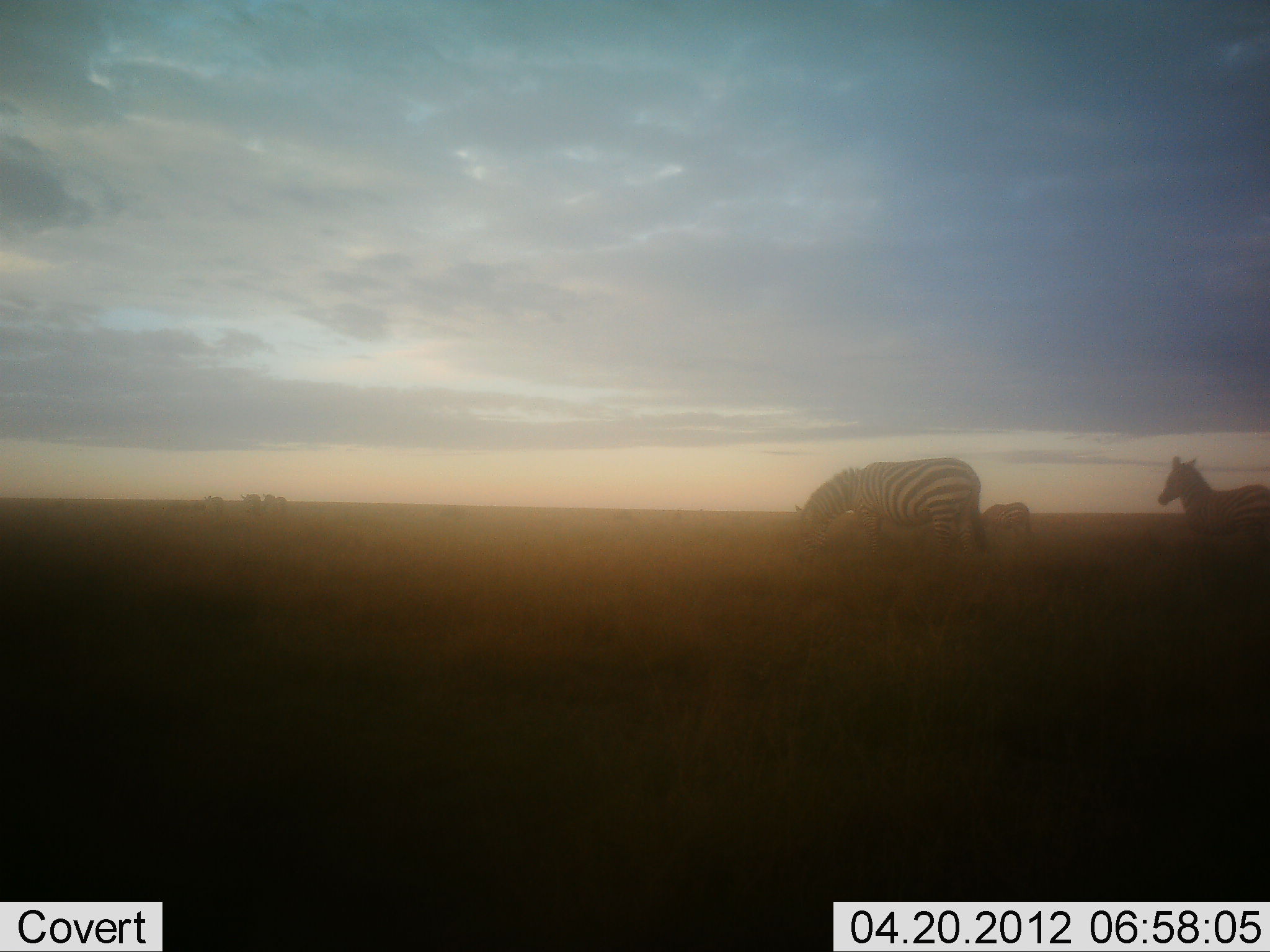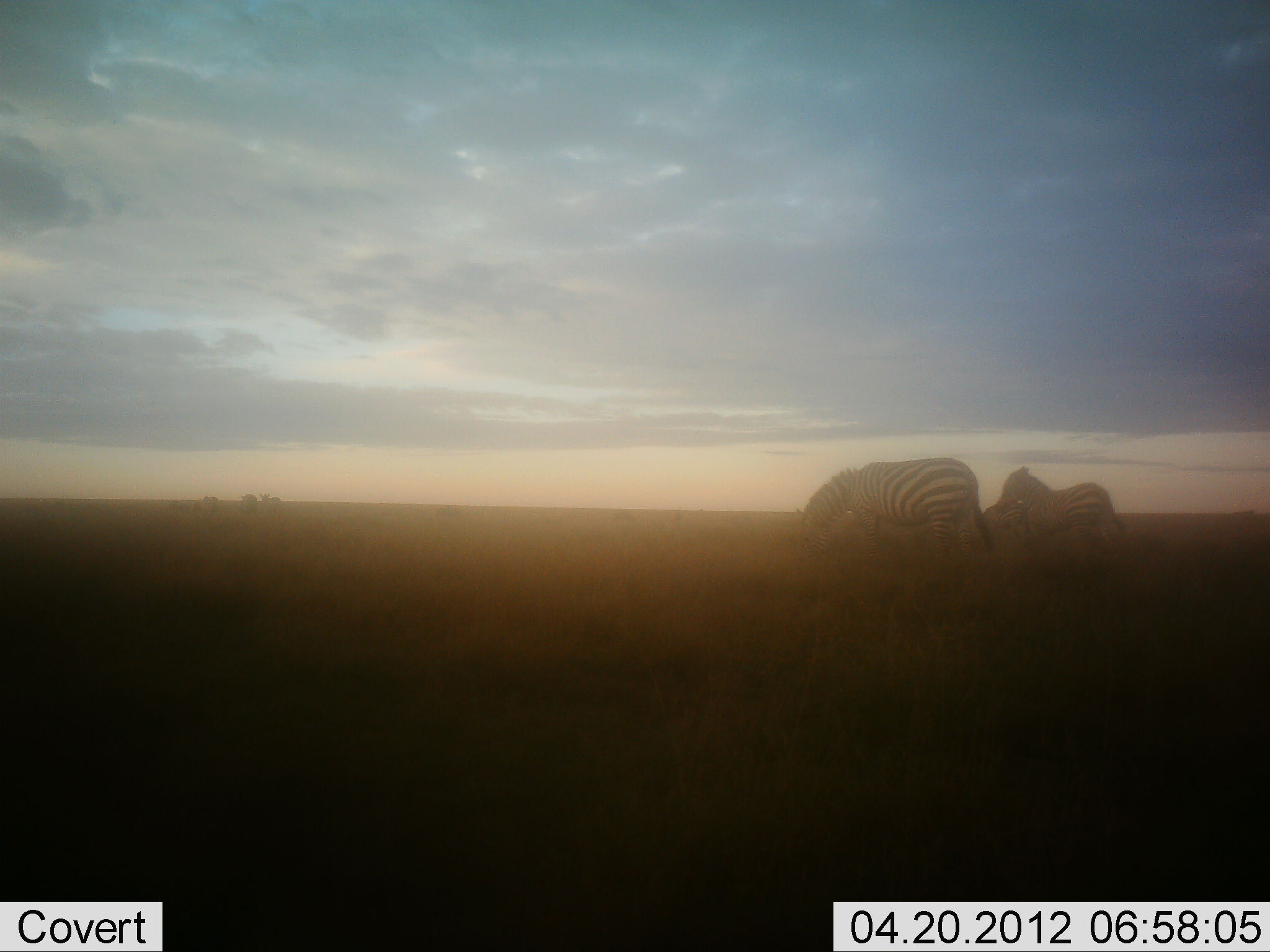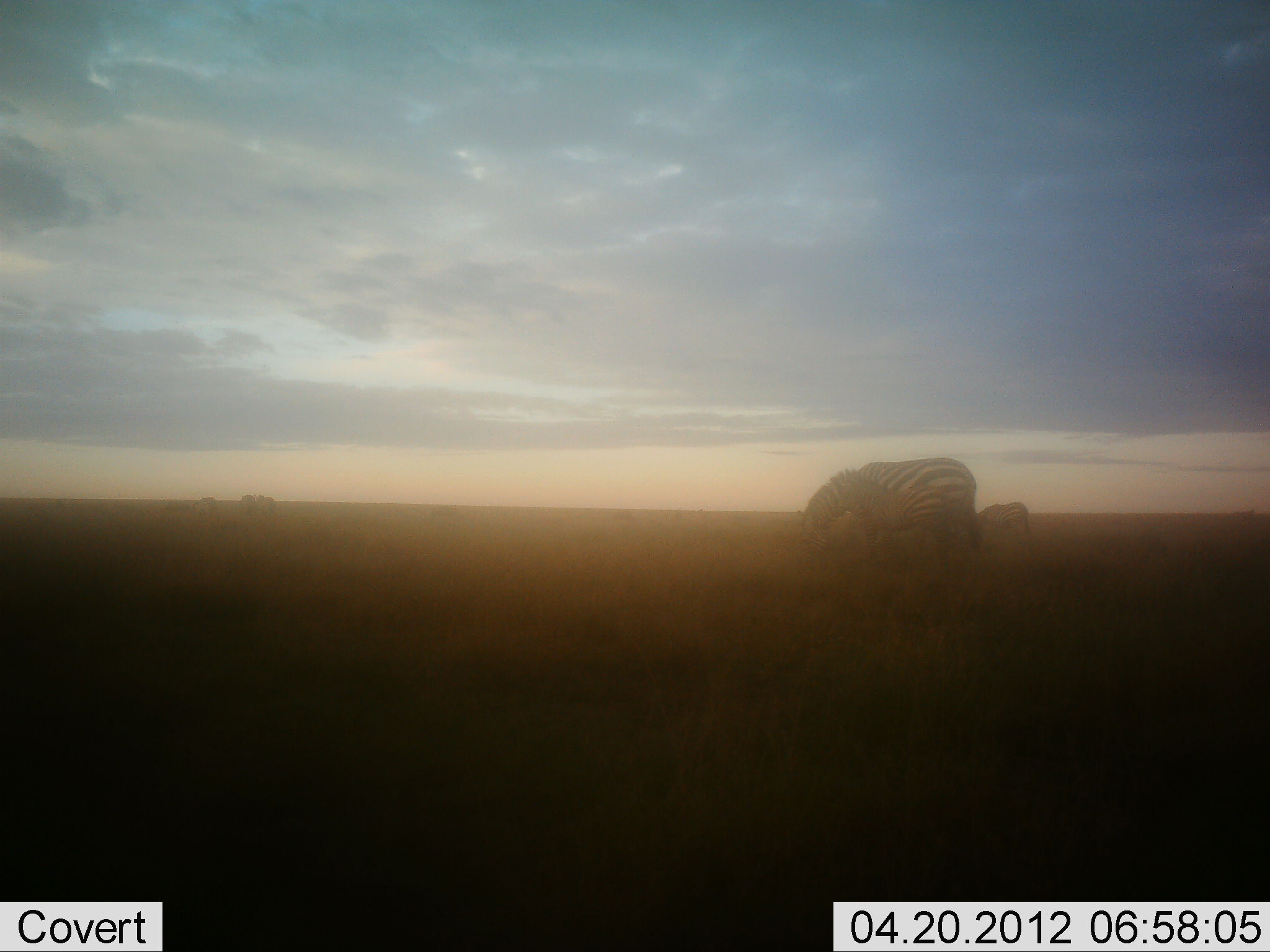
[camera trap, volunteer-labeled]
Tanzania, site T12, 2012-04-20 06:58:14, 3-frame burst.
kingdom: Animalia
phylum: Chordata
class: Mammalia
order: Perissodactyla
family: Equidae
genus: Equus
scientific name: Equus quagga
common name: plains zebra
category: zebra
Zebra (plains zebra) (Equus quagga), count 3. Behavior (volunteer vote fractions): standing 44%, resting 0%, moving 72%, interacting 4%. Young present (vote fraction): 56%. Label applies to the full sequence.